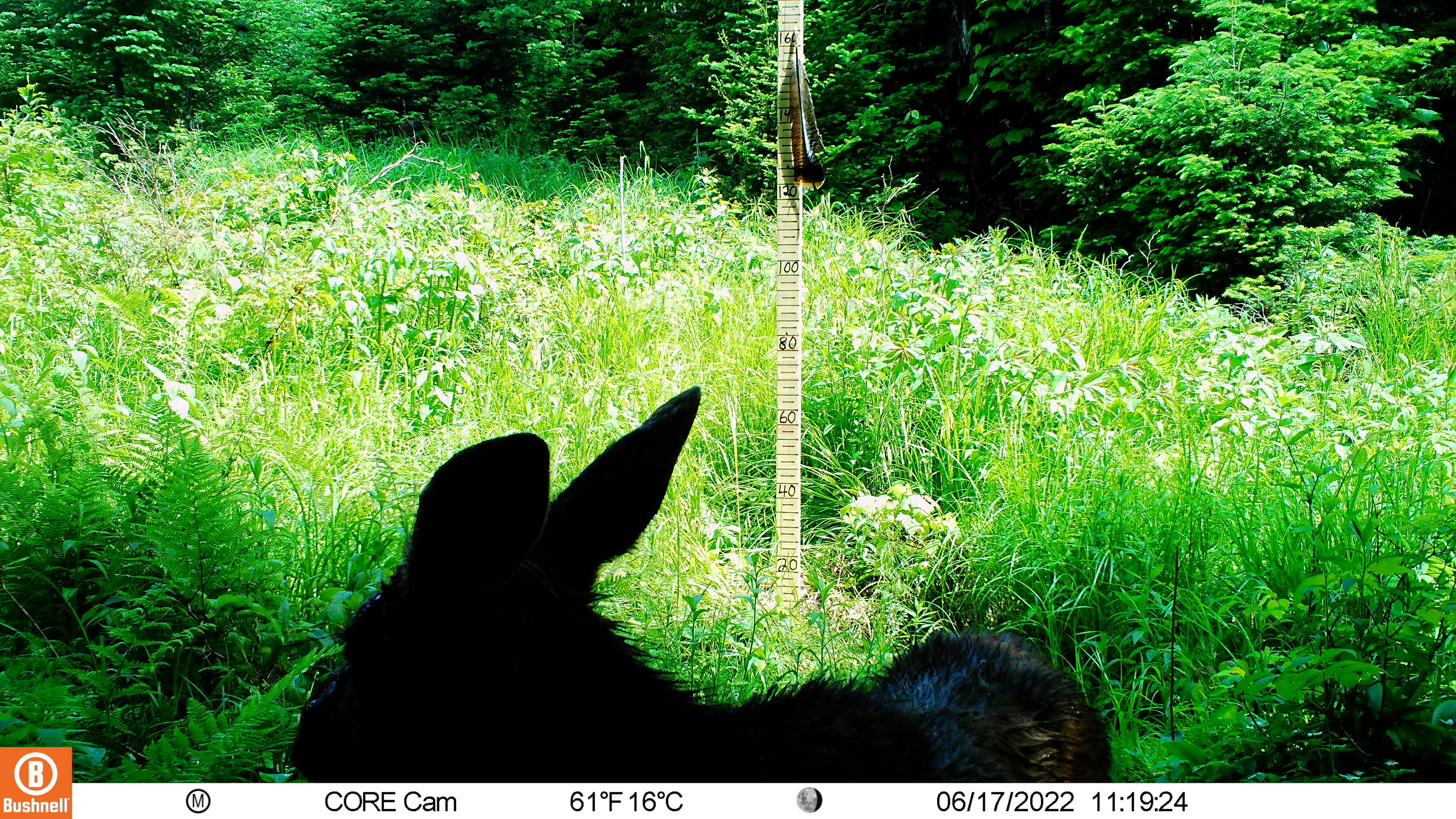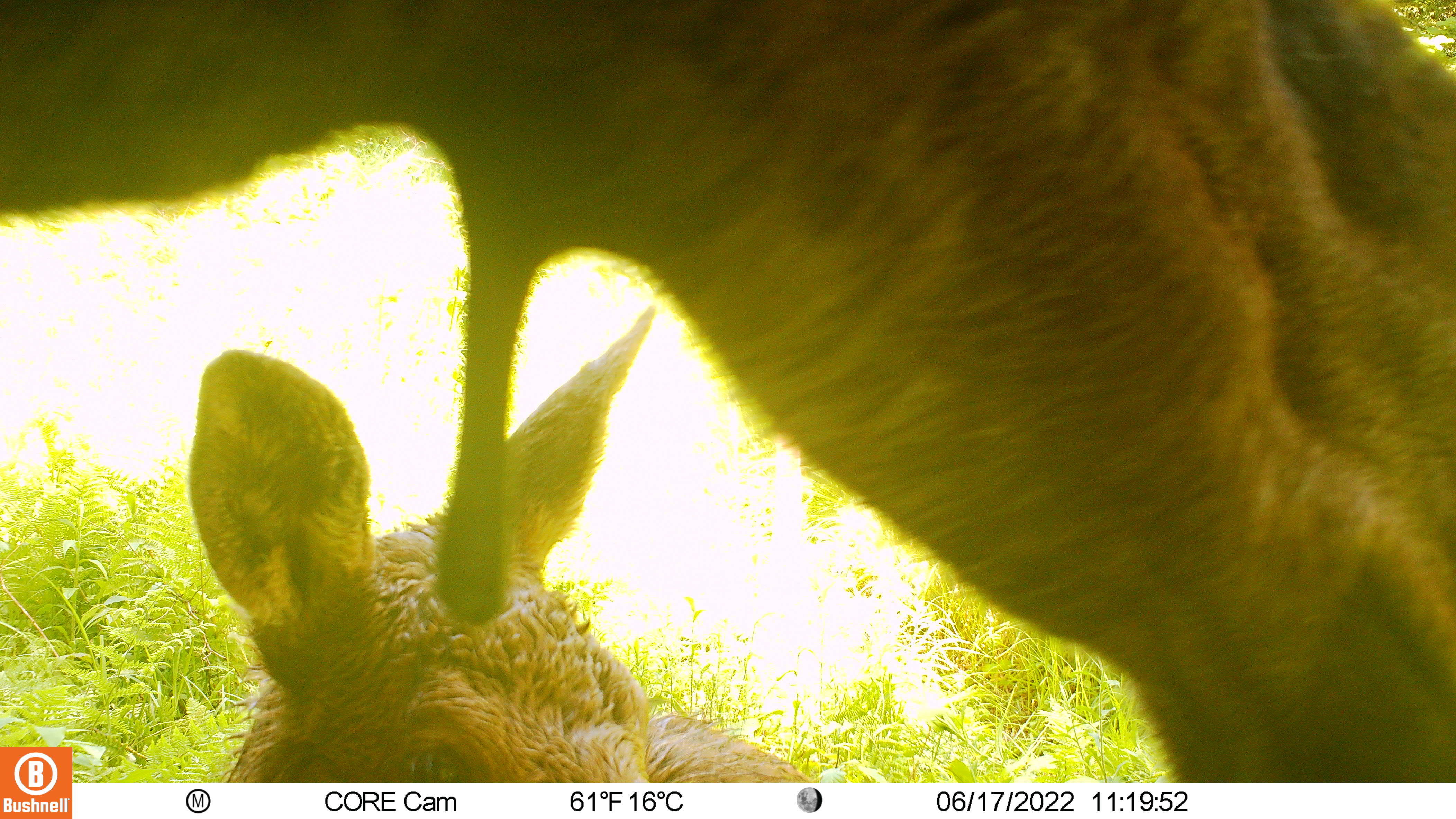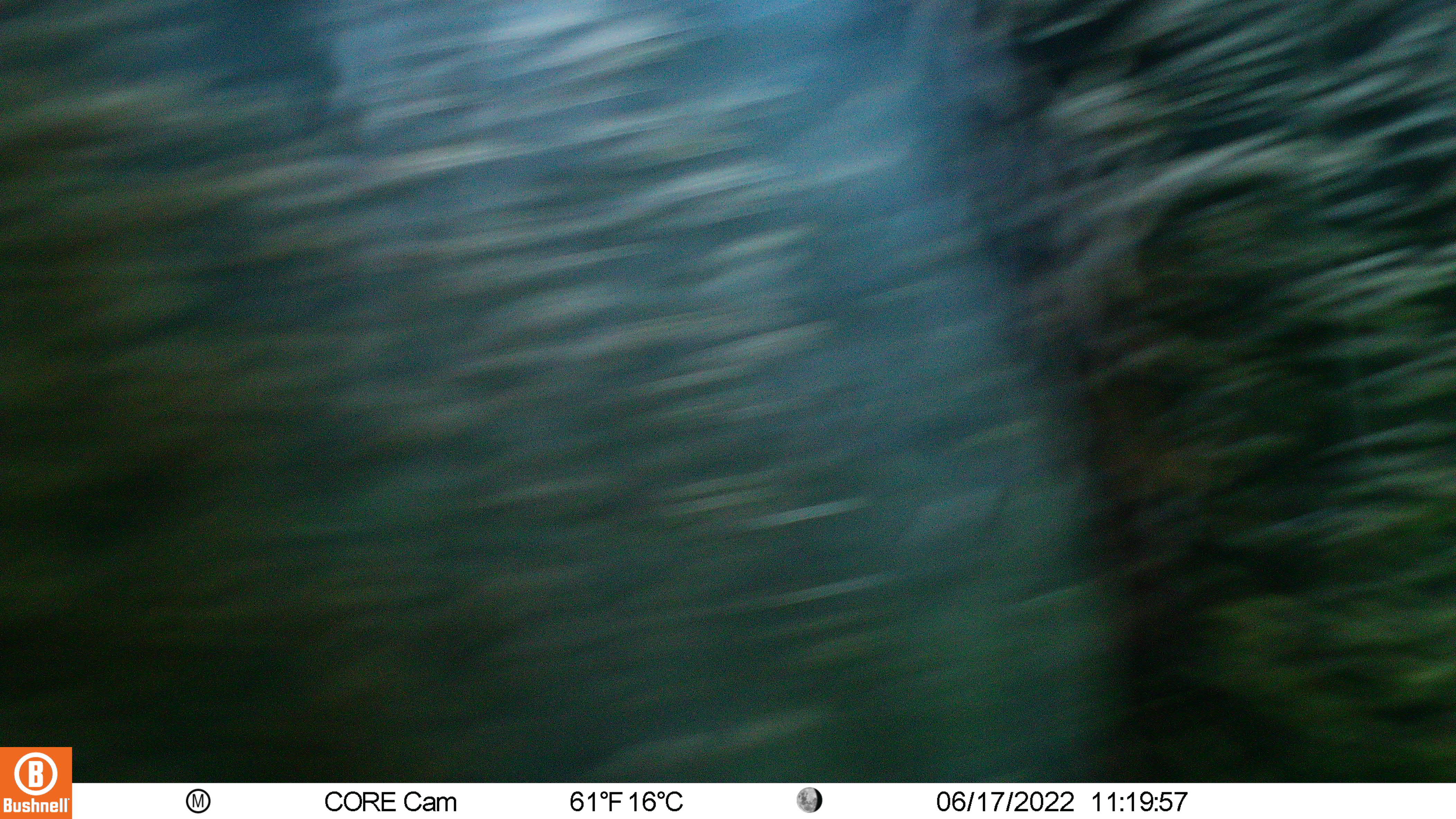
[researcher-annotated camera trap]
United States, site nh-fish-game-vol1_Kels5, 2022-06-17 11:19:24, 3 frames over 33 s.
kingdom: Animalia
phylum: Chordata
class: Mammalia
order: Artiodactyla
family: Cervidae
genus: Alces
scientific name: Alces alces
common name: moose